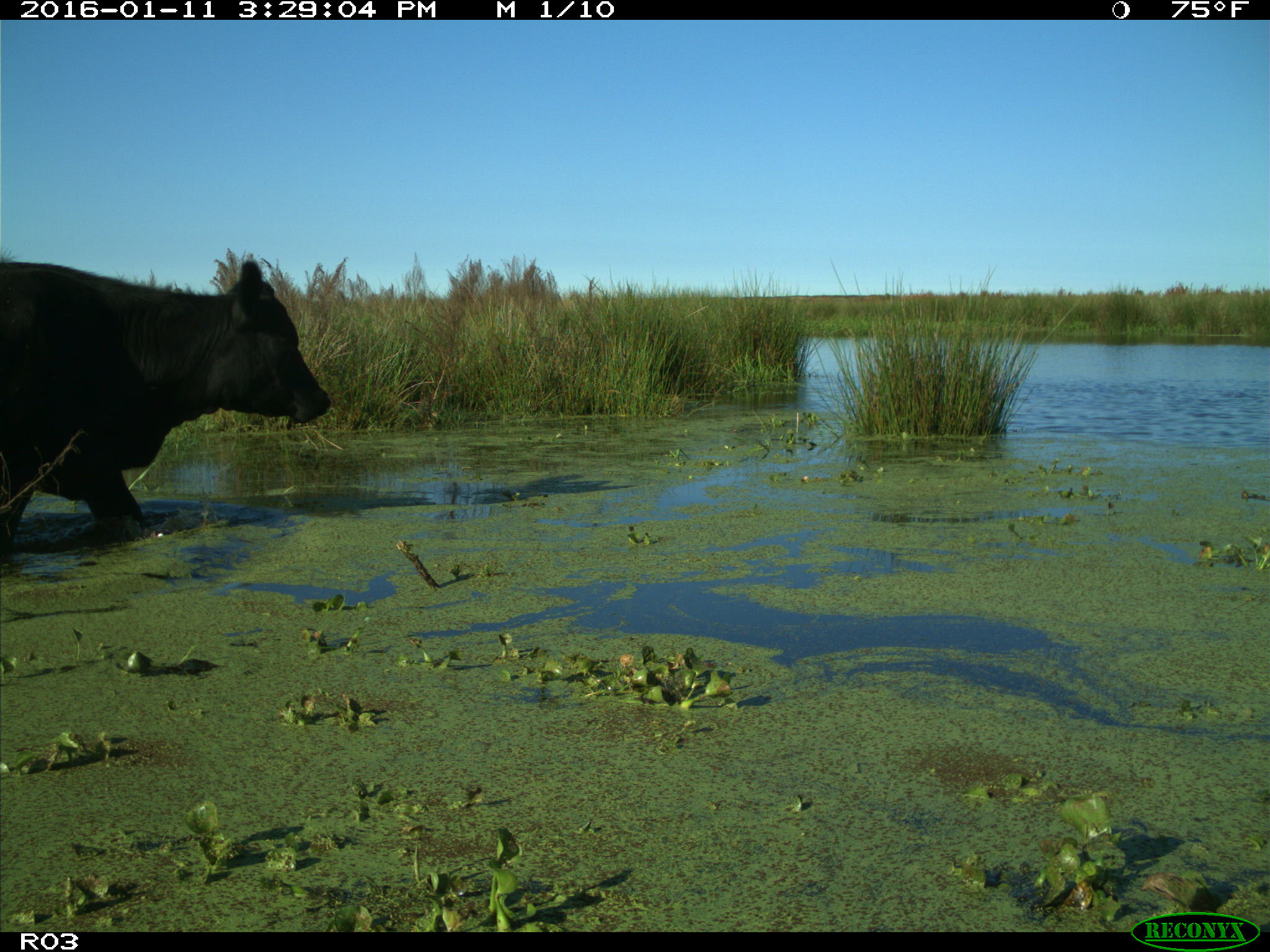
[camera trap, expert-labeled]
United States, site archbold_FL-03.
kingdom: Animalia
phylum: Chordata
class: Mammalia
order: Artiodactyla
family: Bovidae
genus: Bos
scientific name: Bos taurus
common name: domestic cow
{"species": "Bos taurus (domestic cow)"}